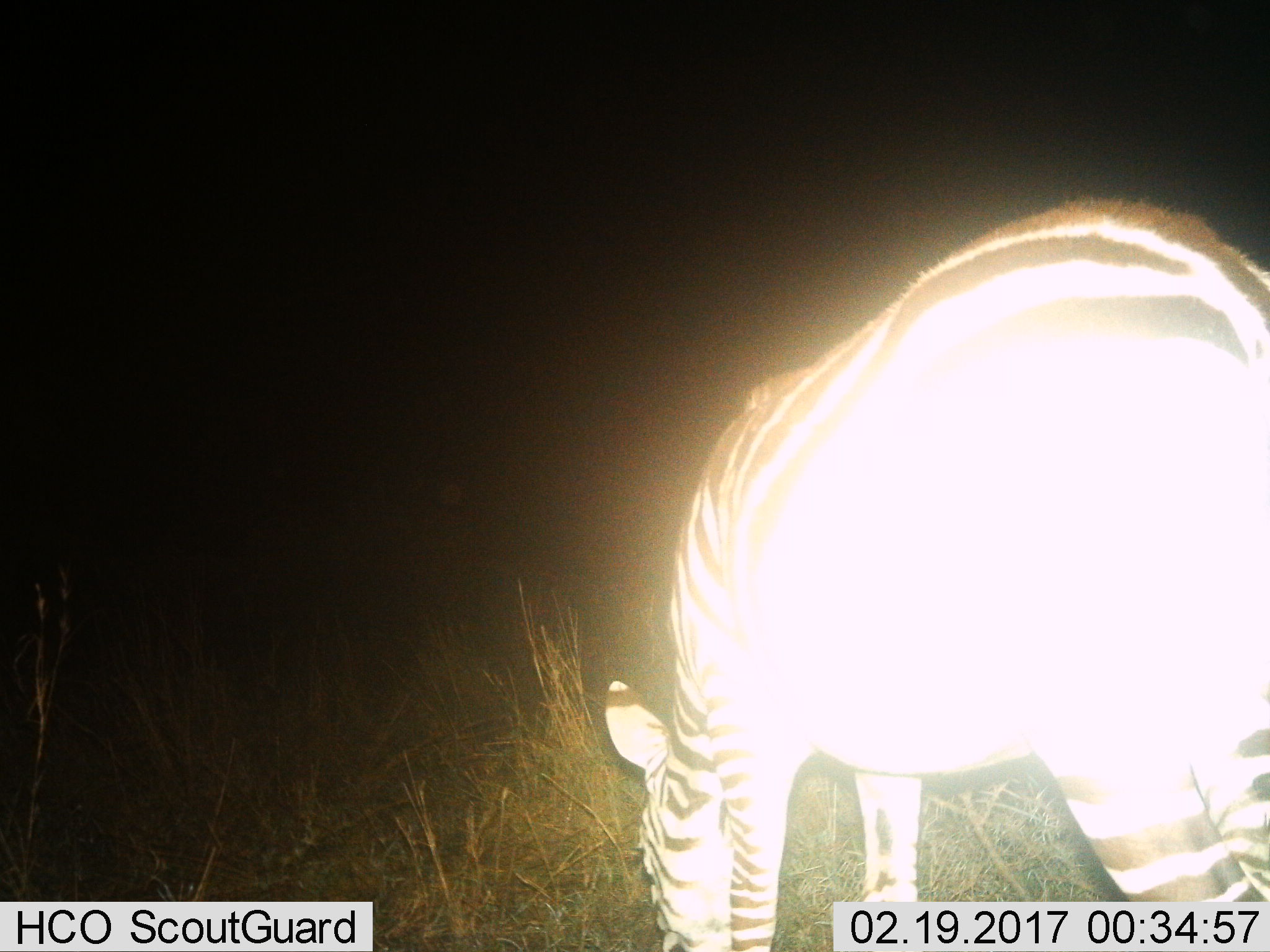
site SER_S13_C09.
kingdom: Animalia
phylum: Chordata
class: Mammalia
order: Perissodactyla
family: Equidae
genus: Equus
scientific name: Equus quagga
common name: plains zebra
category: zebraplains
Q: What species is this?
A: Zebraplains (plains zebra) (Equus quagga).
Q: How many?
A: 1.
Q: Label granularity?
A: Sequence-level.